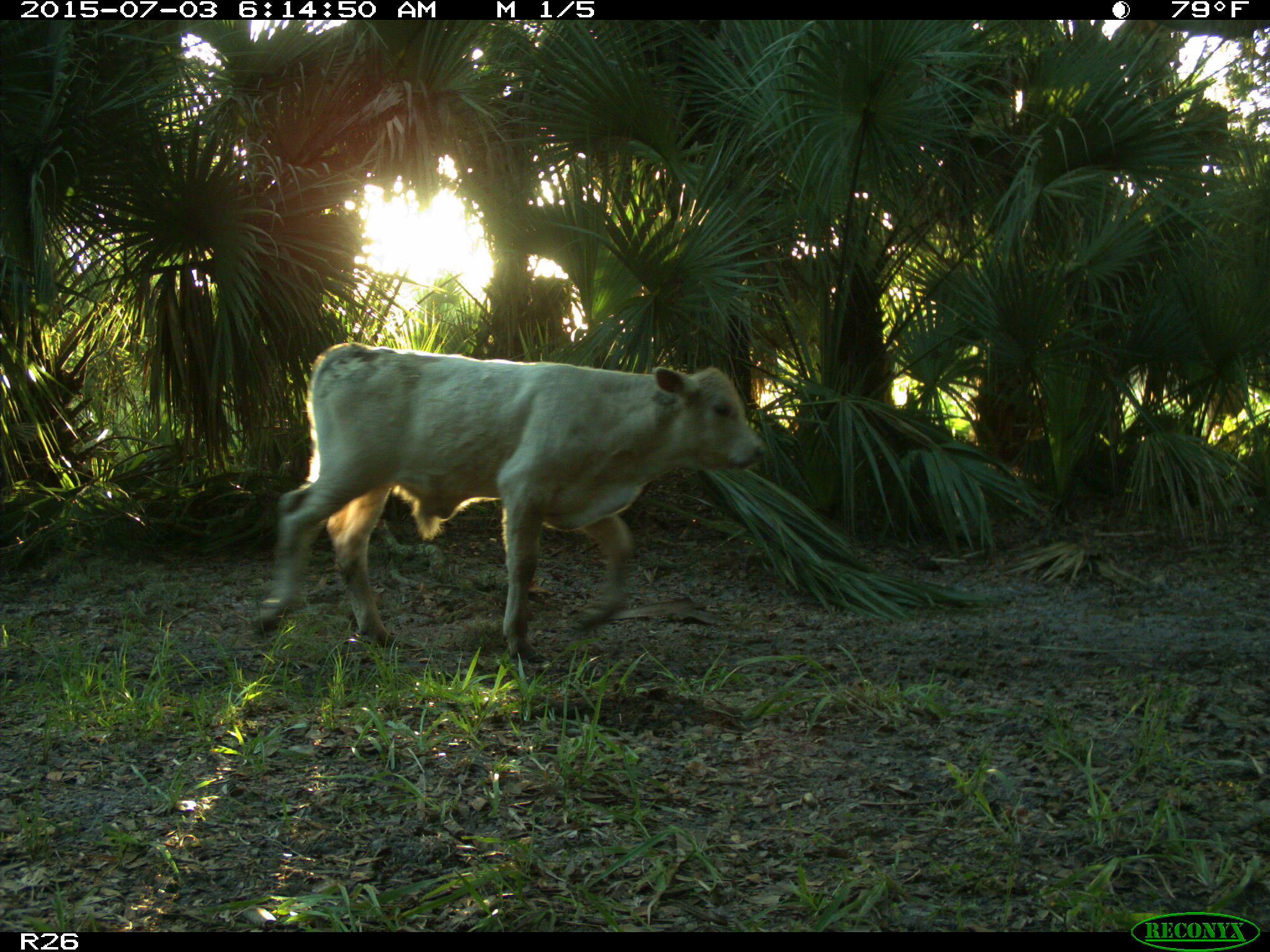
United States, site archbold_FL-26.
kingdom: Animalia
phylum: Chordata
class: Mammalia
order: Artiodactyla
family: Bovidae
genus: Bos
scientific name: Bos taurus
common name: domestic cow